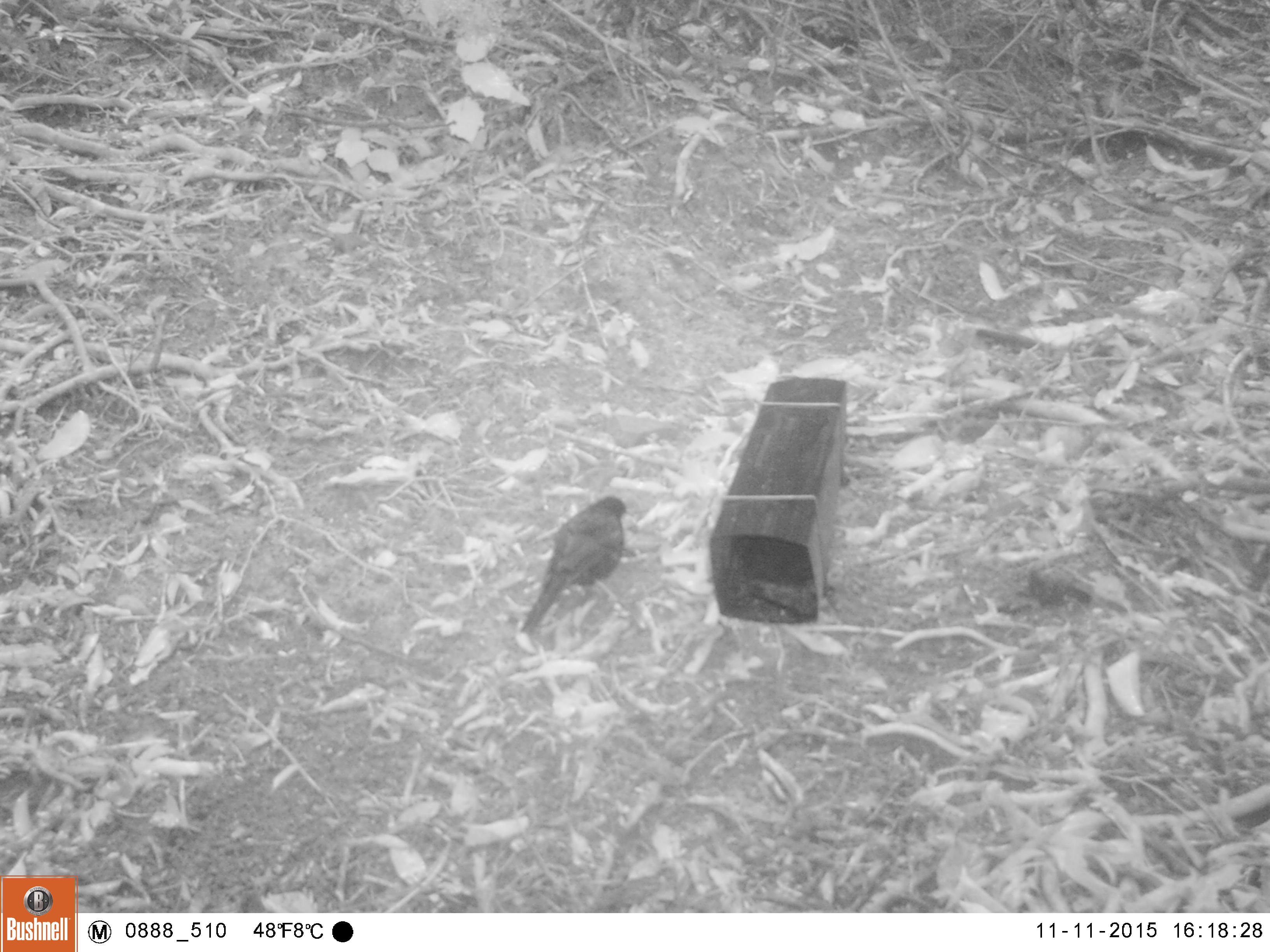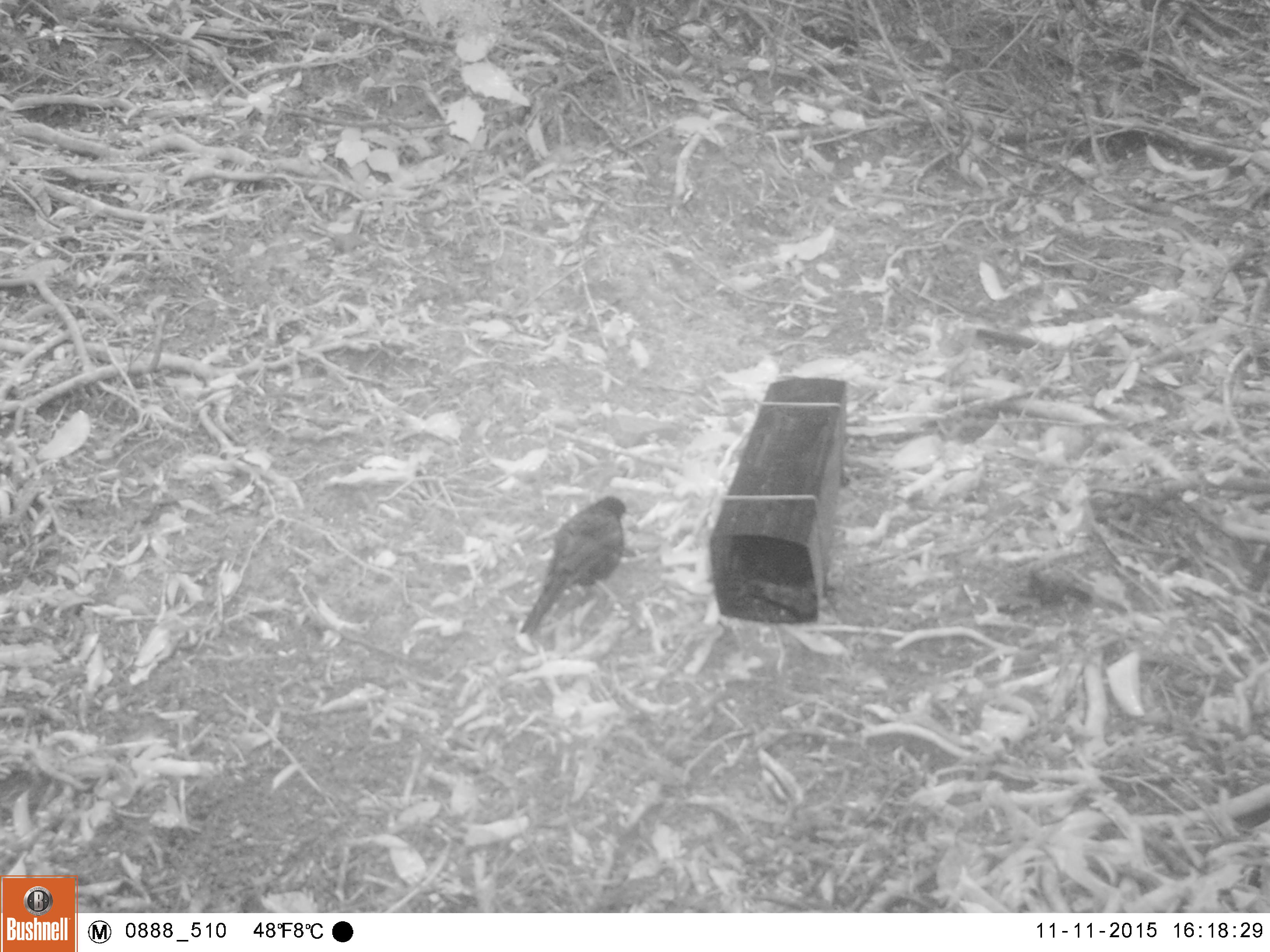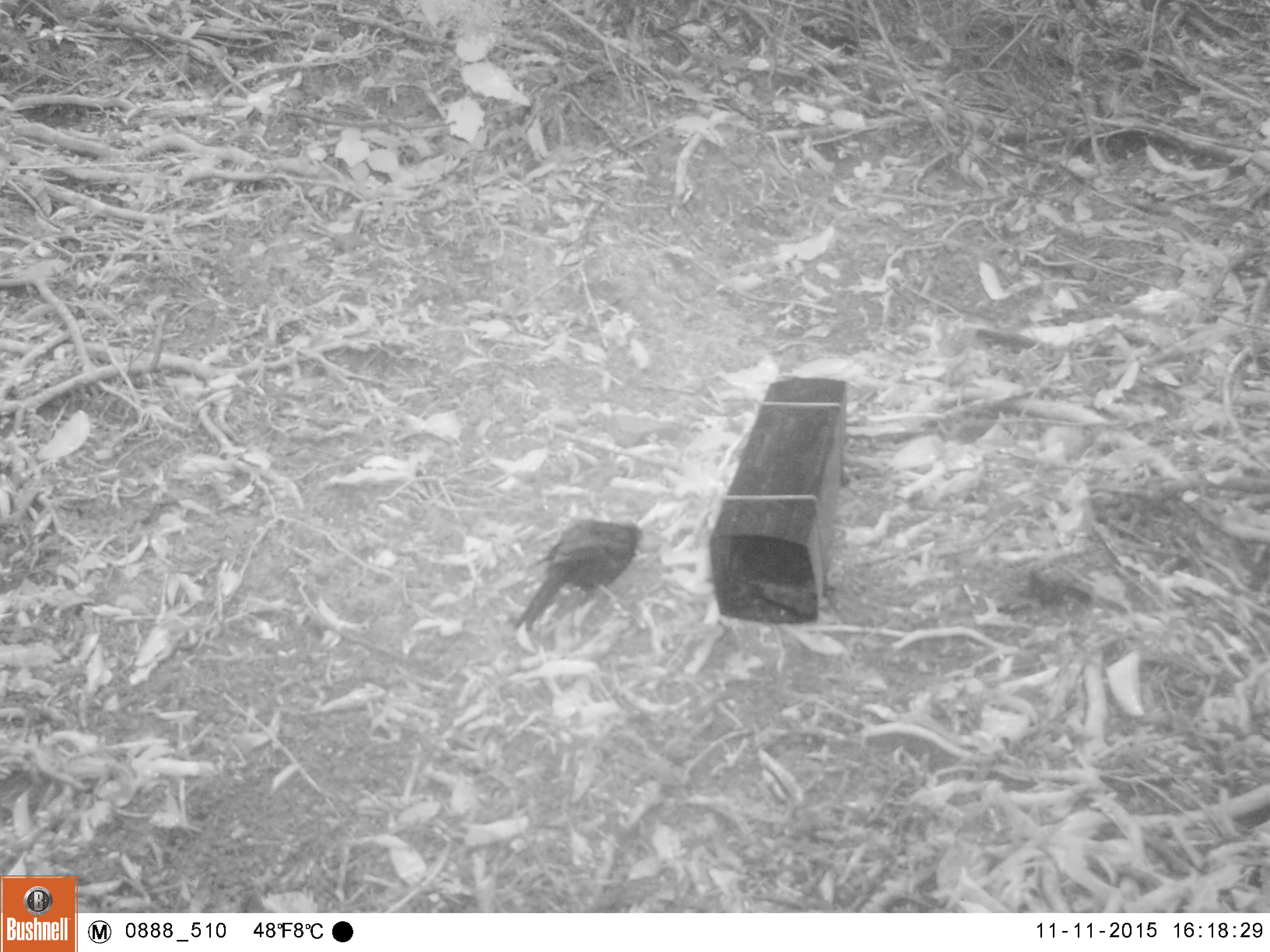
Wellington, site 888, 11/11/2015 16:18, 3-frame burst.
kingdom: Animalia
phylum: Chordata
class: Aves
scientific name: Aves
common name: bird